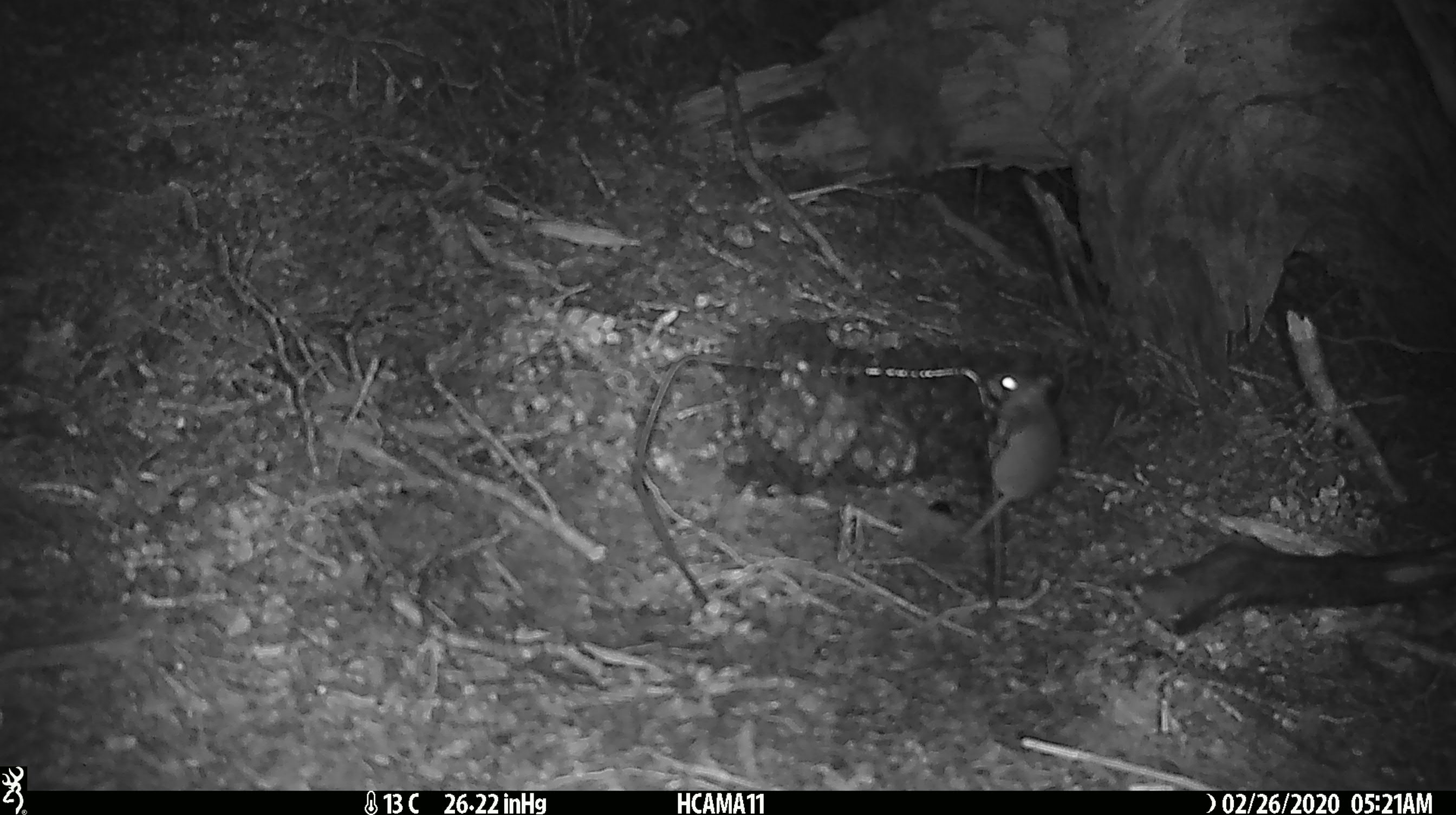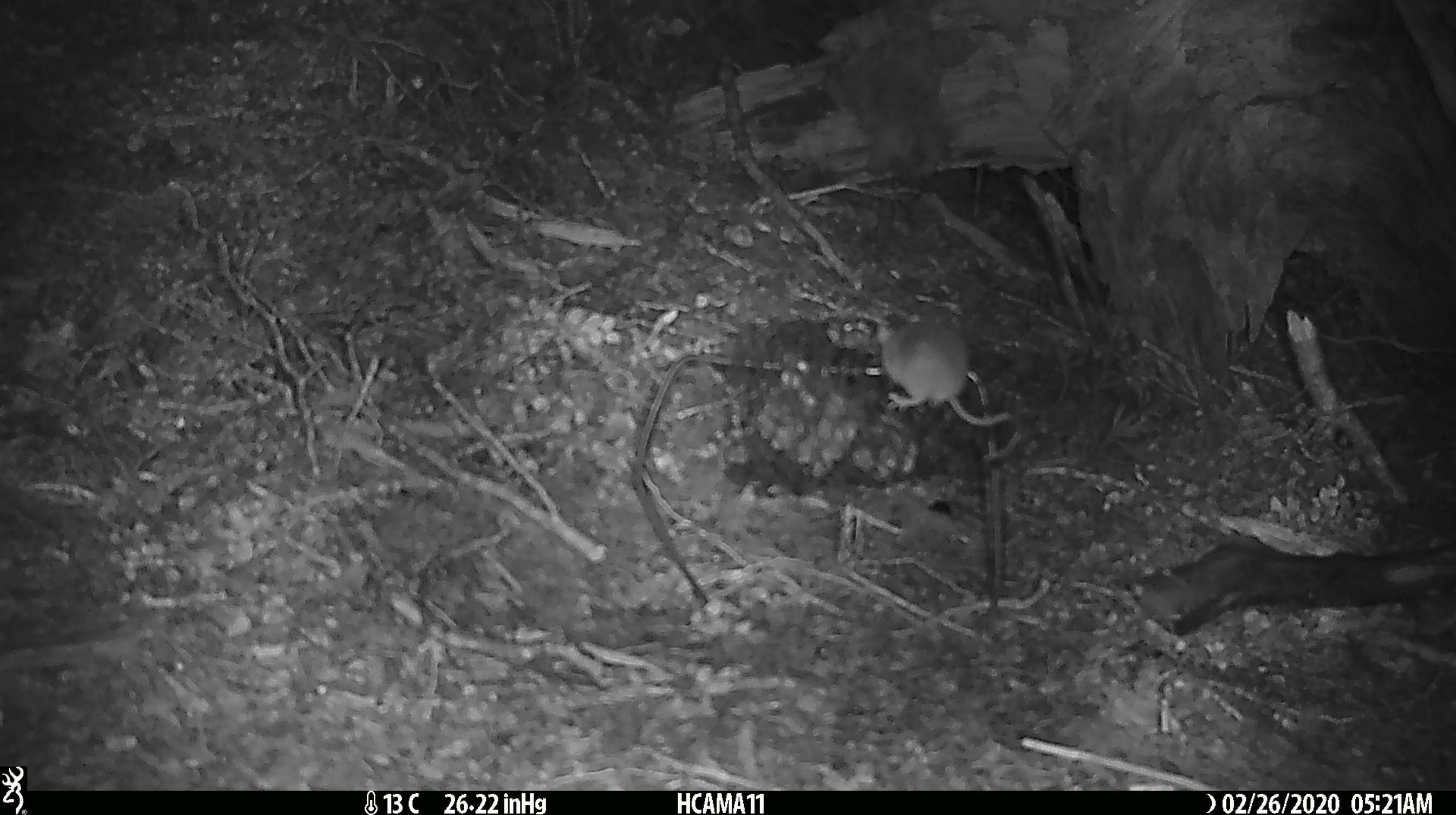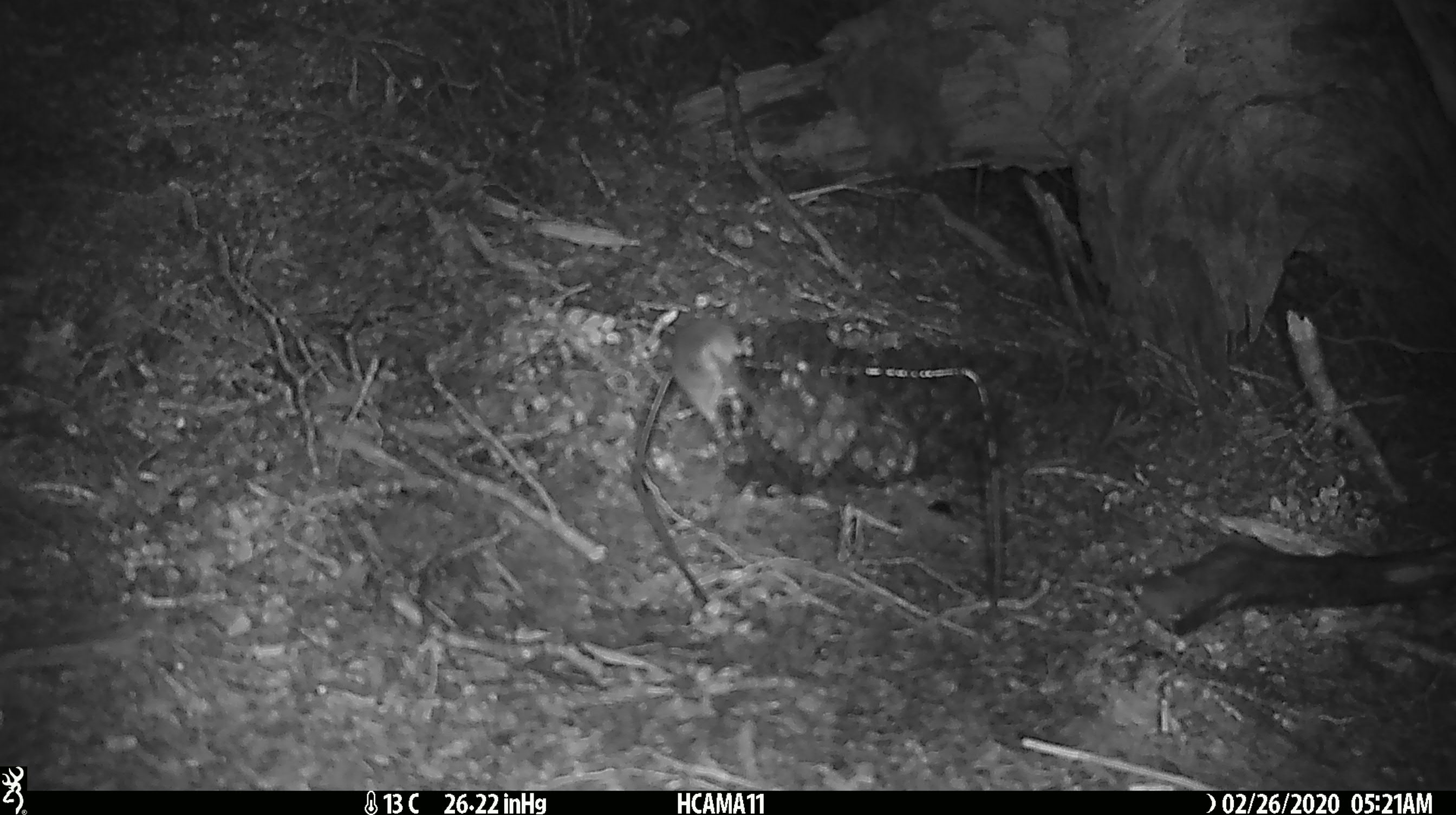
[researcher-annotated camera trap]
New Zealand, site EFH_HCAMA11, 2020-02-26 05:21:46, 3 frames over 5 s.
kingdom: Animalia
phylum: Chordata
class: Mammalia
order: Rodentia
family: Muridae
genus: Mus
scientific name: Mus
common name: mouse